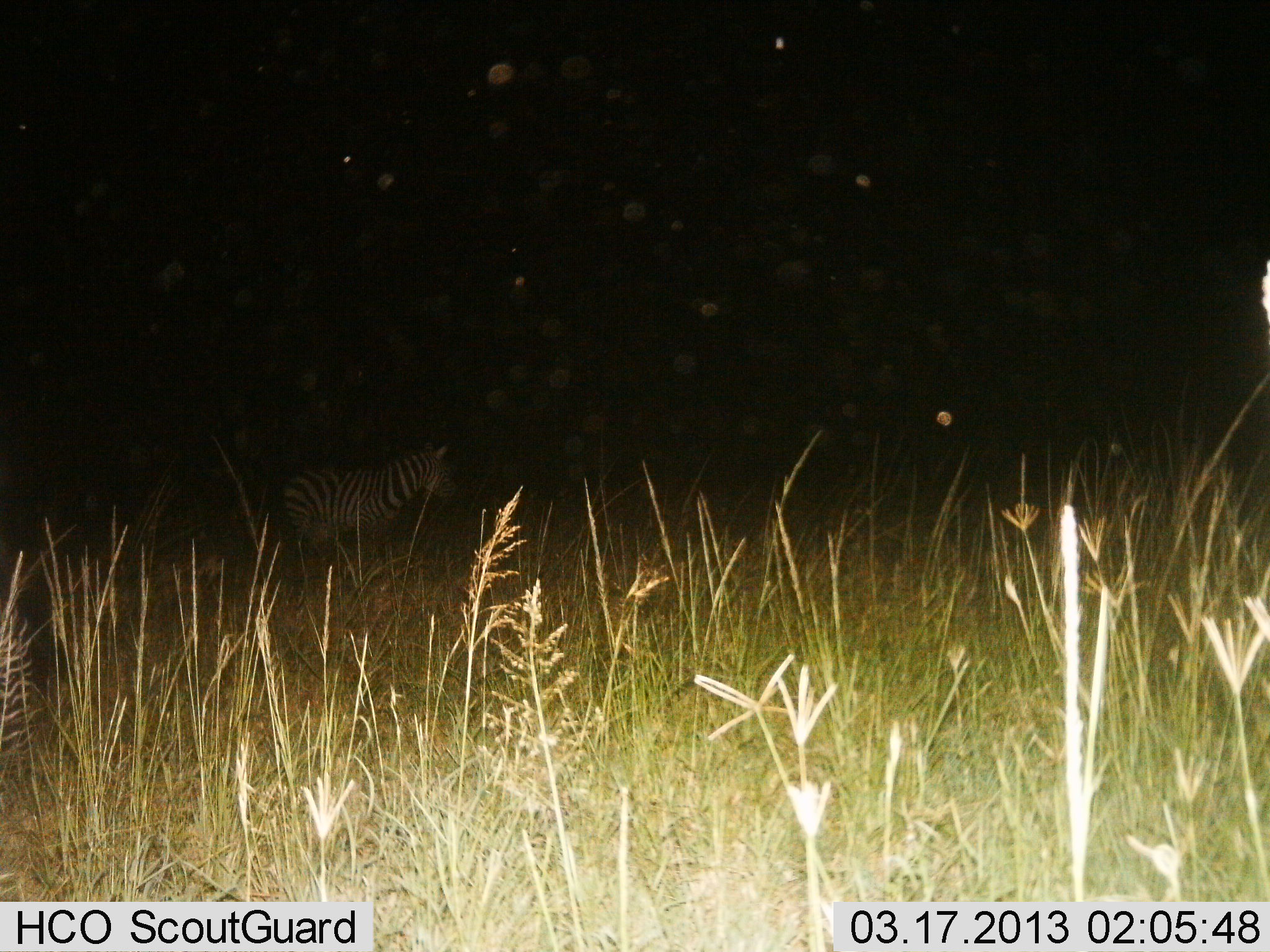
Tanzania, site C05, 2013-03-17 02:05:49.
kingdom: Animalia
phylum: Chordata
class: Mammalia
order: Perissodactyla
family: Equidae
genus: Equus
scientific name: Equus quagga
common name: plains zebra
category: zebra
Zebra (plains zebra) (Equus quagga), count 1. Behavior (volunteer vote fractions): standing 74%, resting 0%, moving 26%, interacting 0%. Young present (vote fraction): 0%. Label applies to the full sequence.